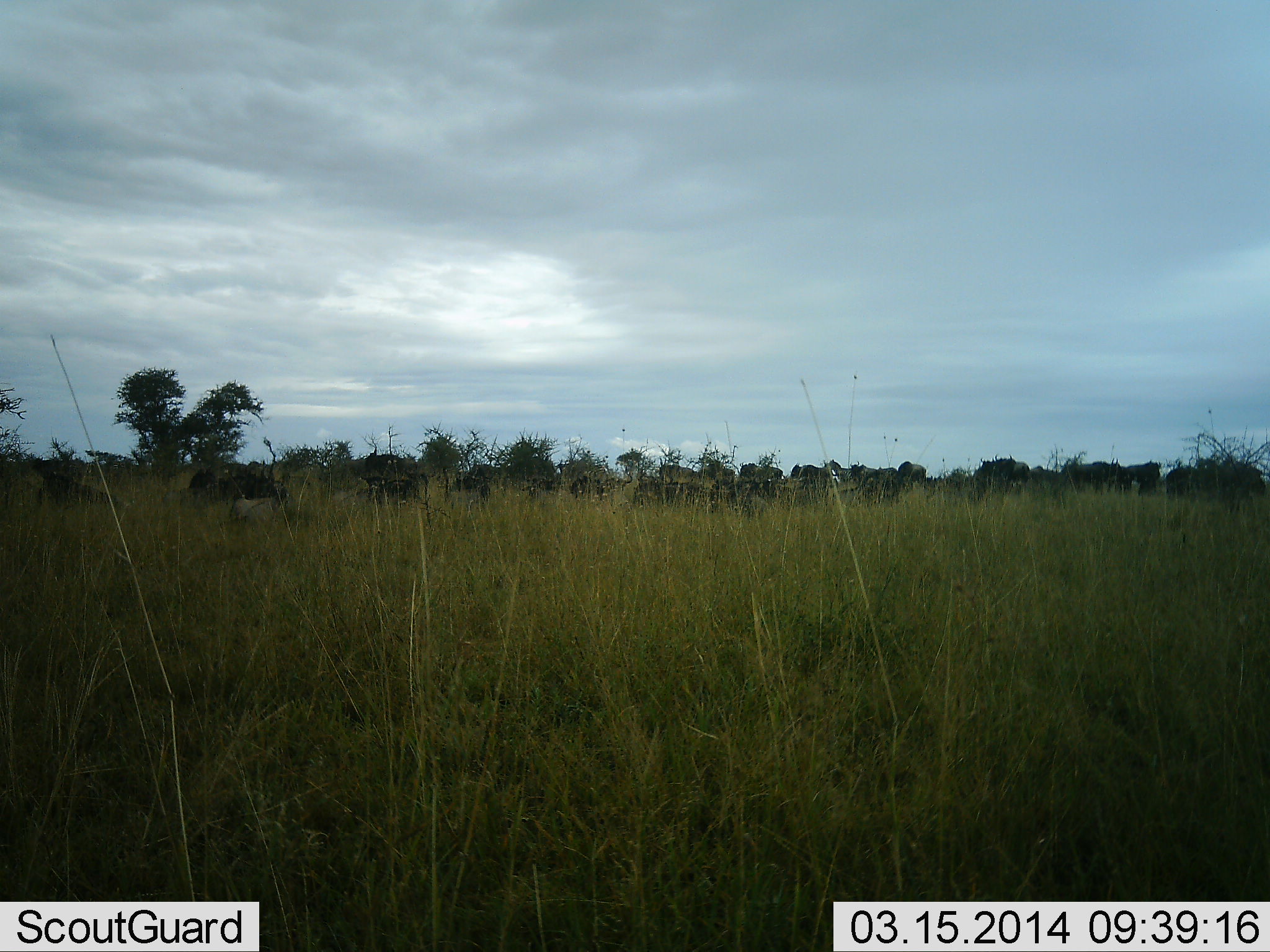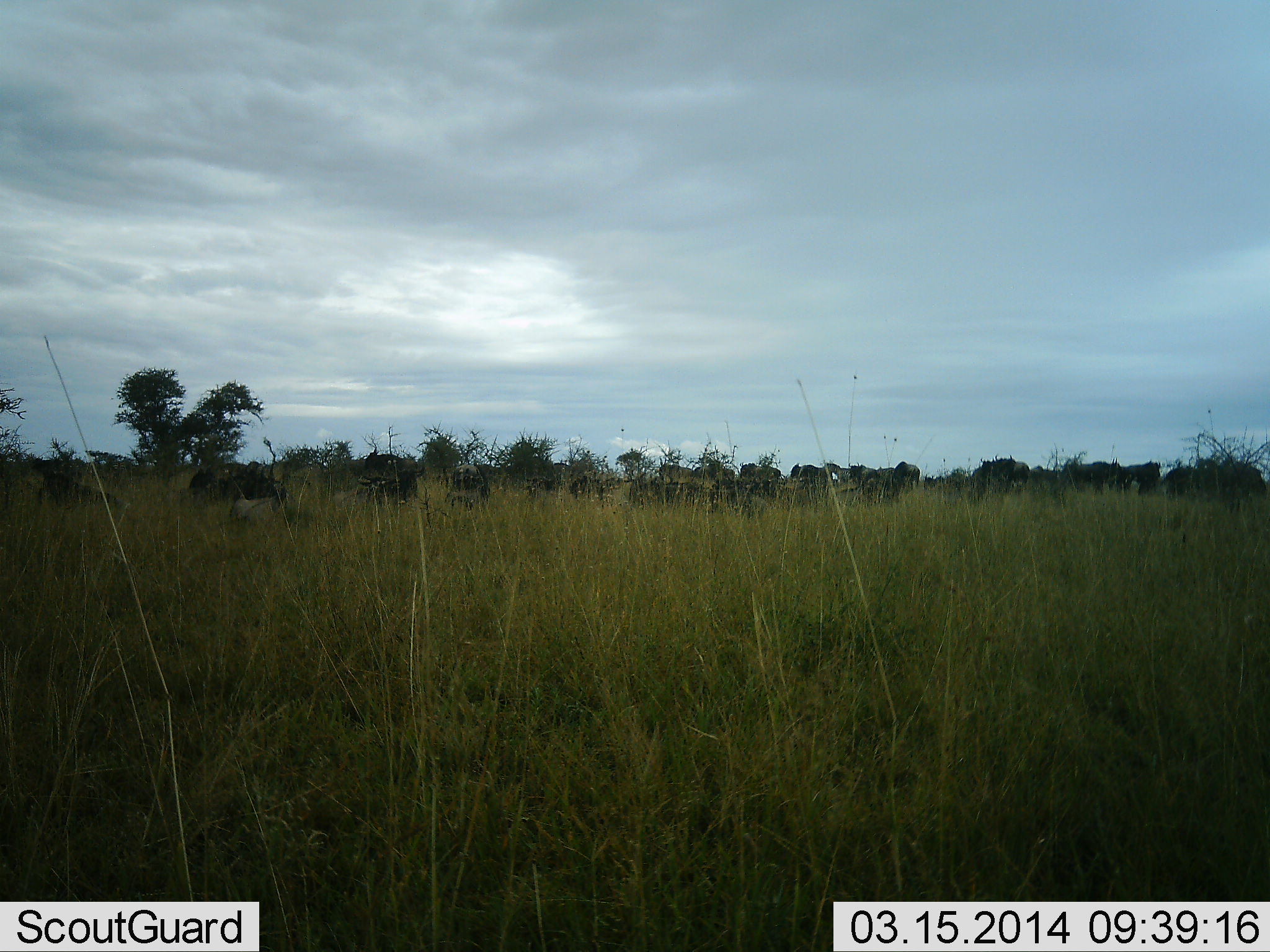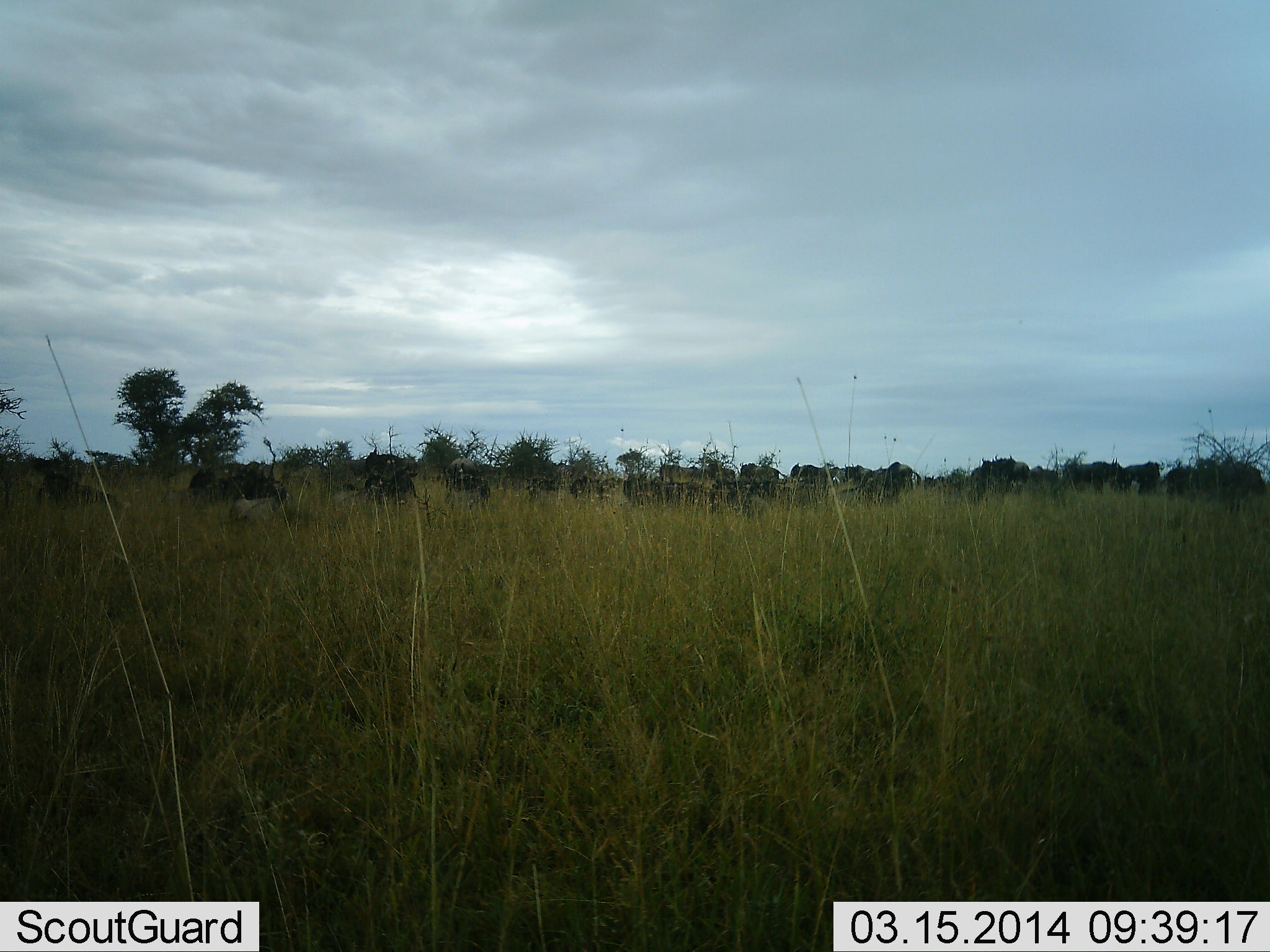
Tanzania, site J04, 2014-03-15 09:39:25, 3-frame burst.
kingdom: Animalia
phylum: Chordata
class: Mammalia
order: Artiodactyla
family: Bovidae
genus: Connochaetes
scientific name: Connochaetes taurinus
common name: blue wildebeest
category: wildebeest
Wildebeest (blue wildebeest) (Connochaetes taurinus), count 11-50. Behavior (volunteer vote fractions): standing 55%, resting 0%, moving 64%, interacting 0%. Young present (vote fraction): 9%. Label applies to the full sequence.